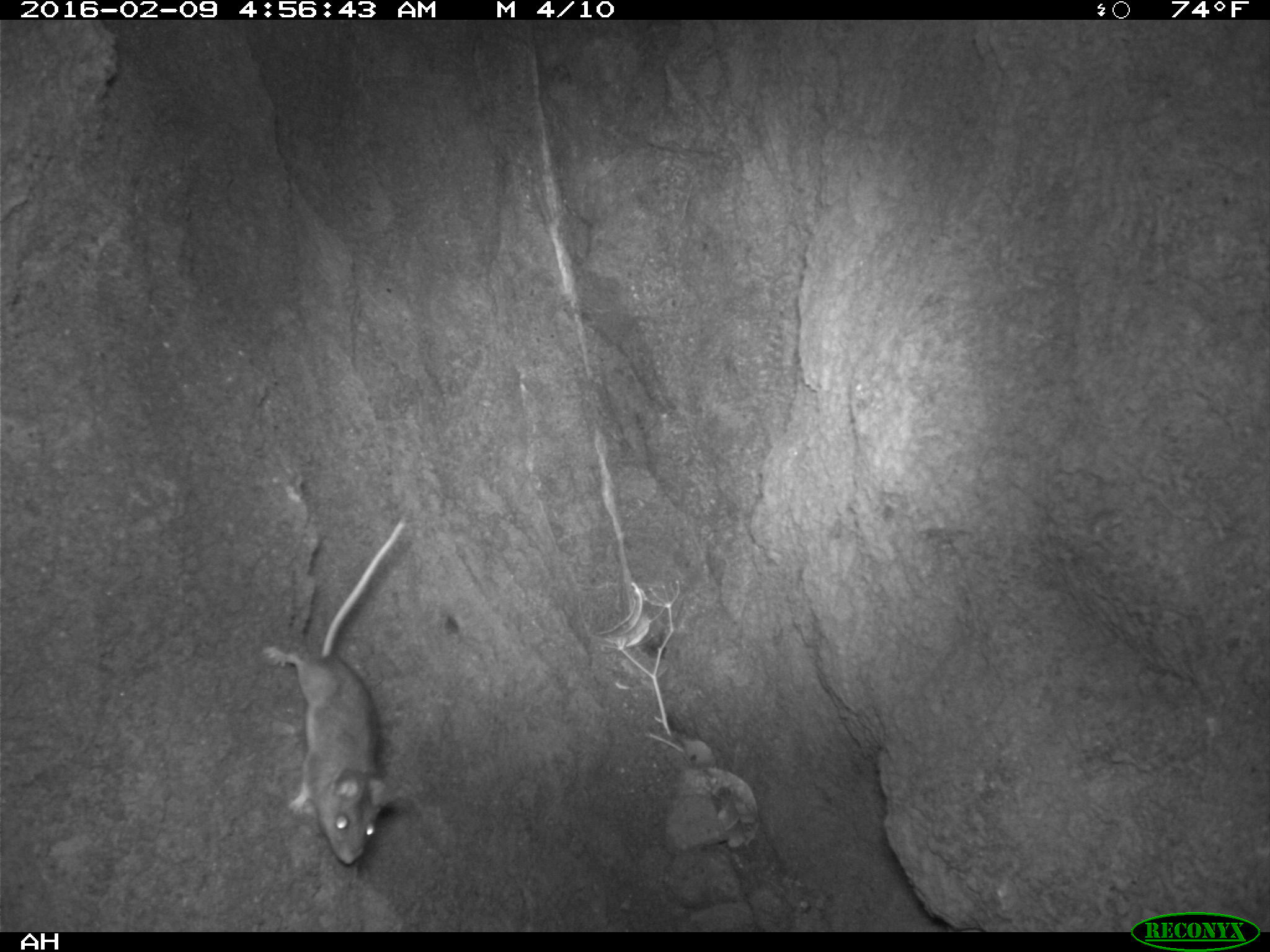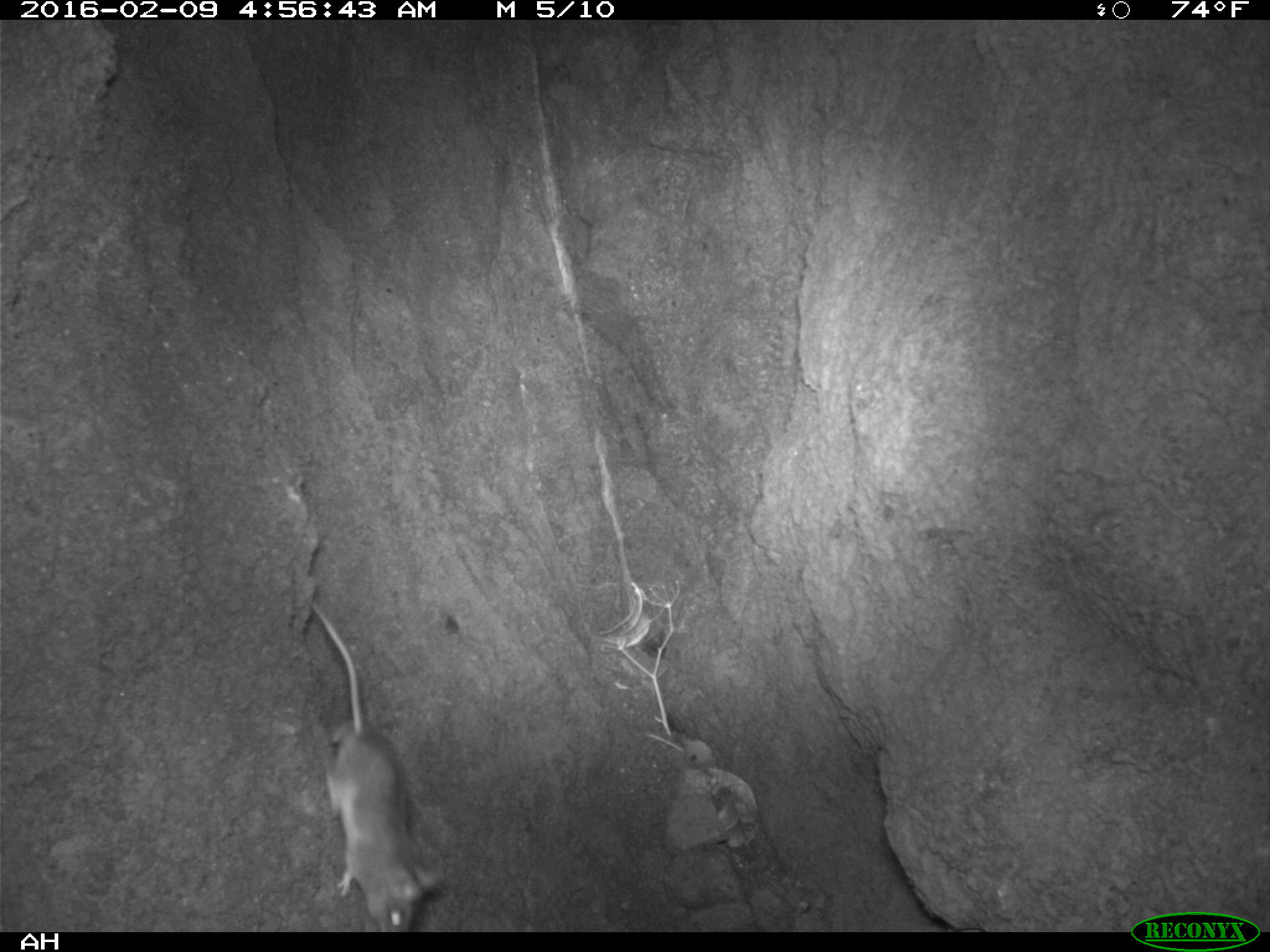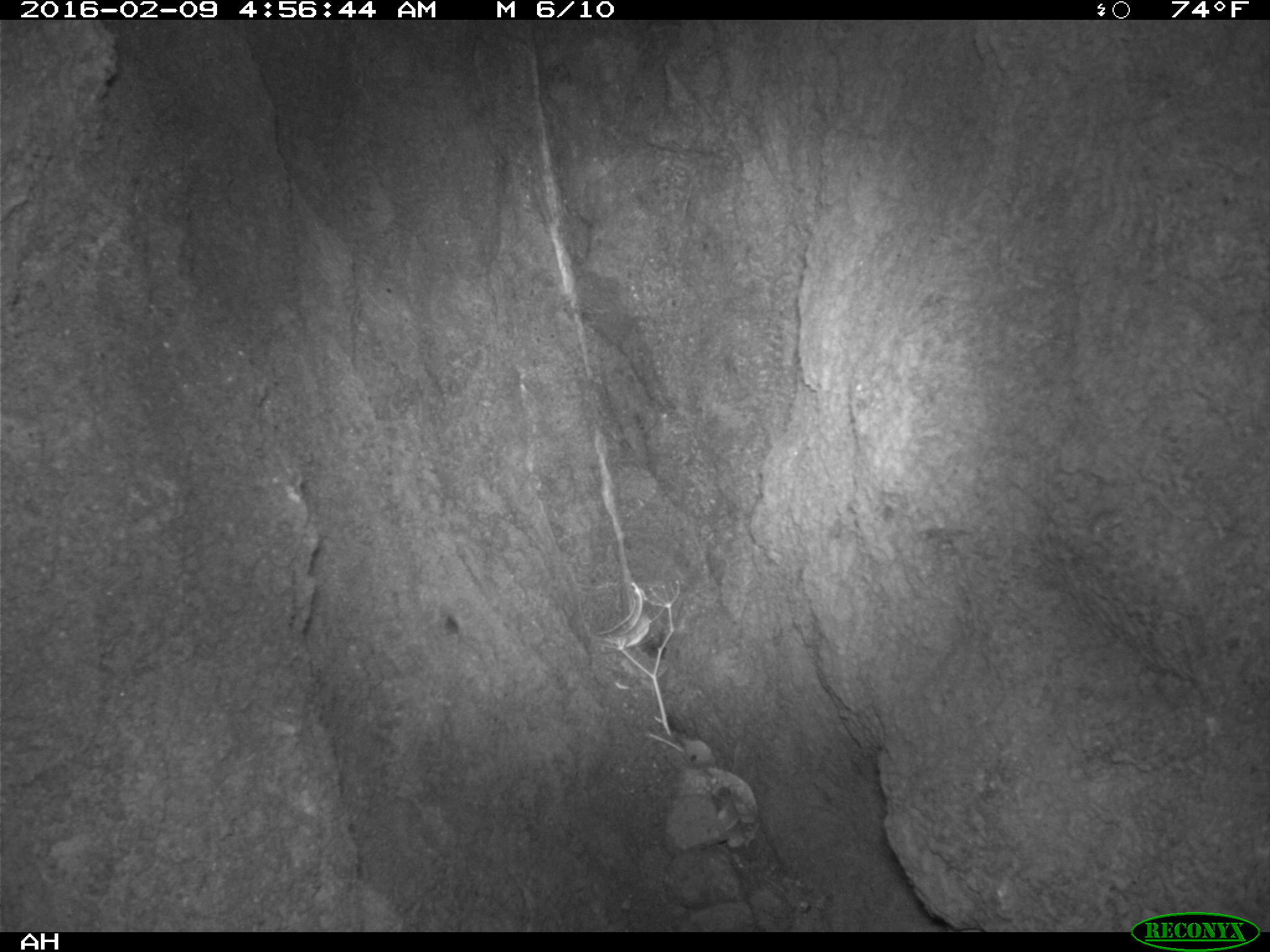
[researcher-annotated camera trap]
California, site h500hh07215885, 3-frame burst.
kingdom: Animalia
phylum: Chordata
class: Mammalia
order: Rodentia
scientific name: Rodentia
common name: rodent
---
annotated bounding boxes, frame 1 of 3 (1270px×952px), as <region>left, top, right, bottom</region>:
rodent: <region>262, 515, 405, 864</region>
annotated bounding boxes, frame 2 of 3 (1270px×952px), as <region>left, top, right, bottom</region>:
rodent: <region>303, 596, 436, 928</region>